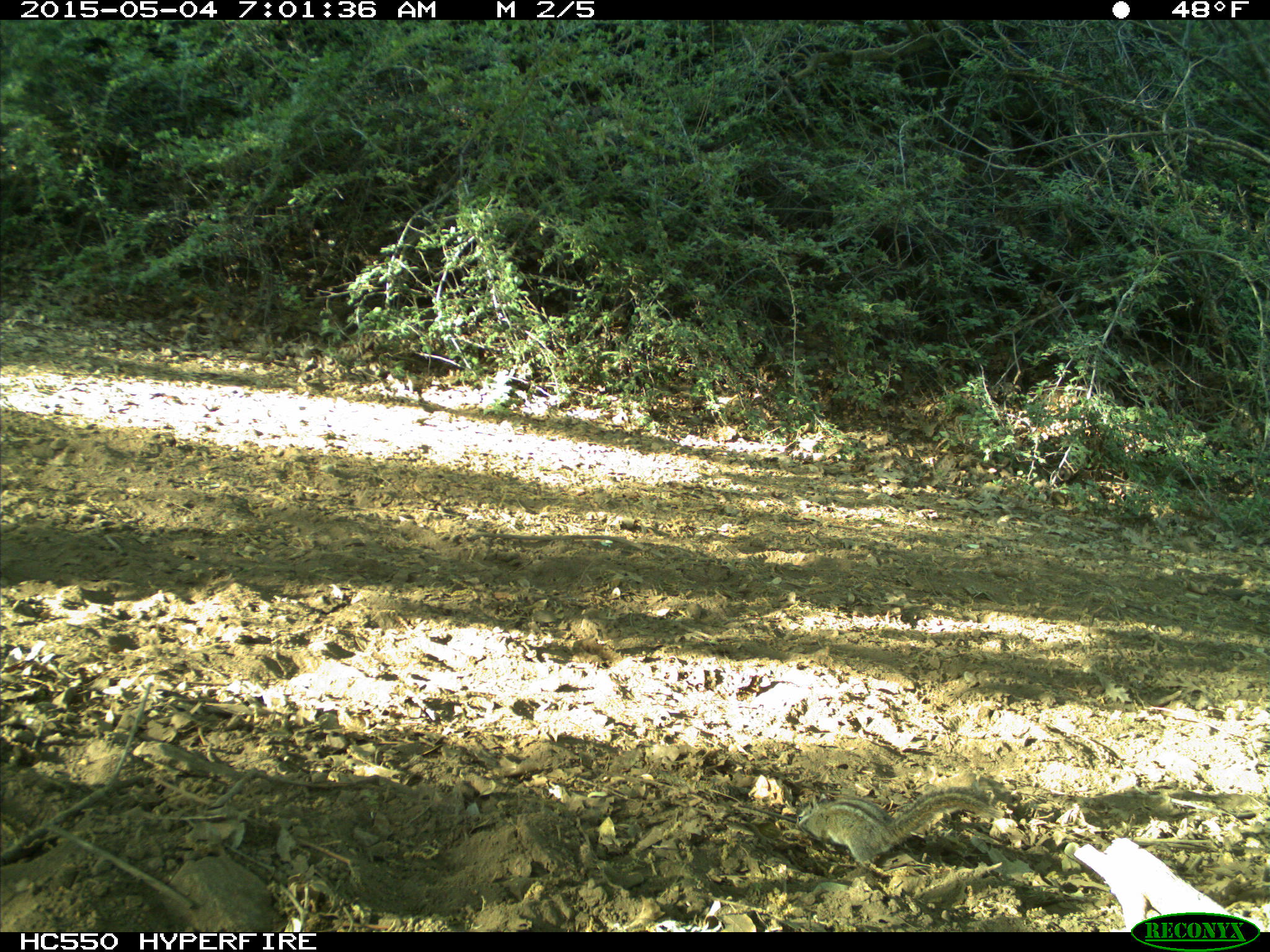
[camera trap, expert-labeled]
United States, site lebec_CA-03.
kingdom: Animalia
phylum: Chordata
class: Mammalia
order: Rodentia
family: Sciuridae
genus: Tamias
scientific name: Tamias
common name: chipmunk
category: unidentified chipmunk